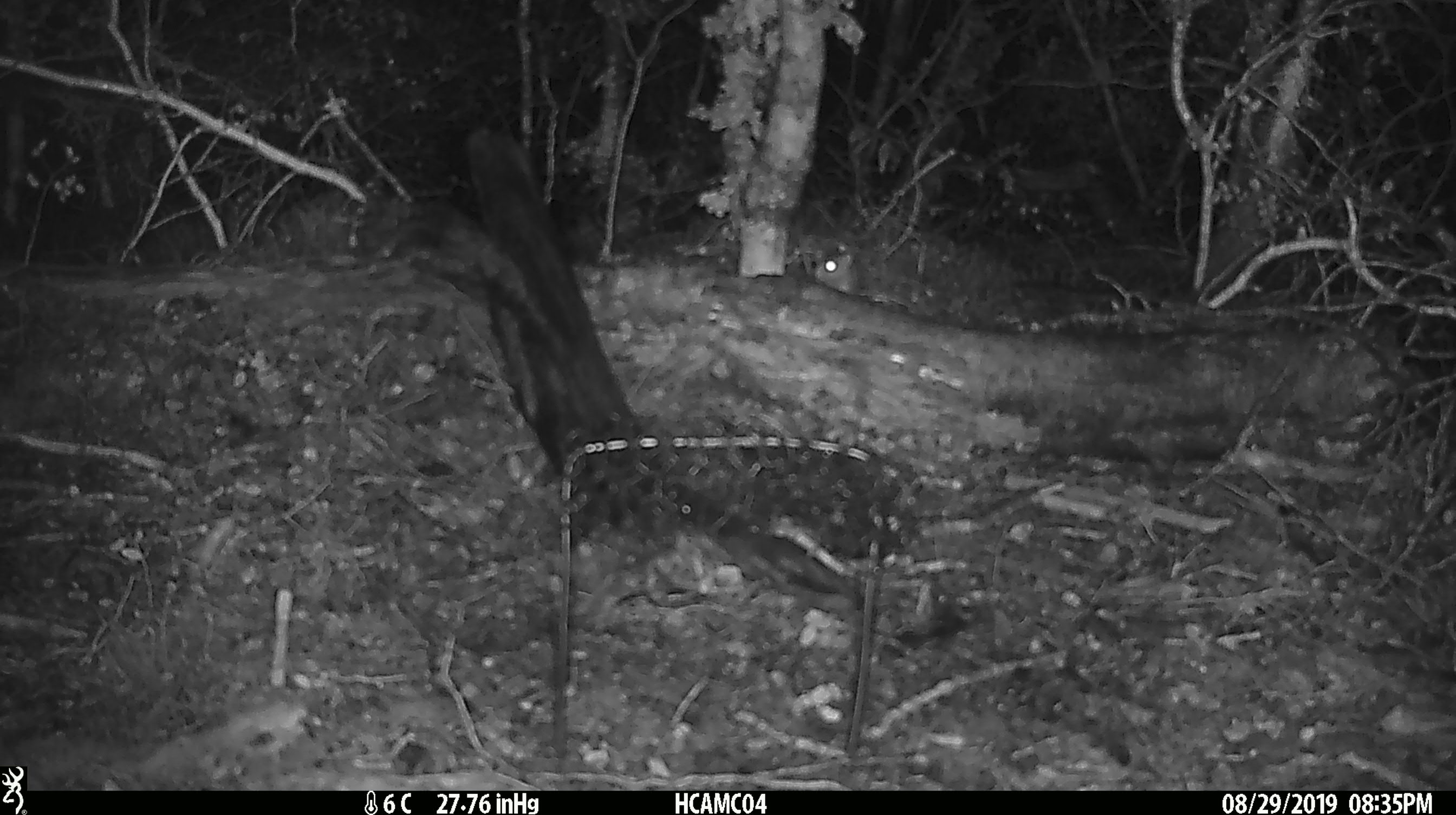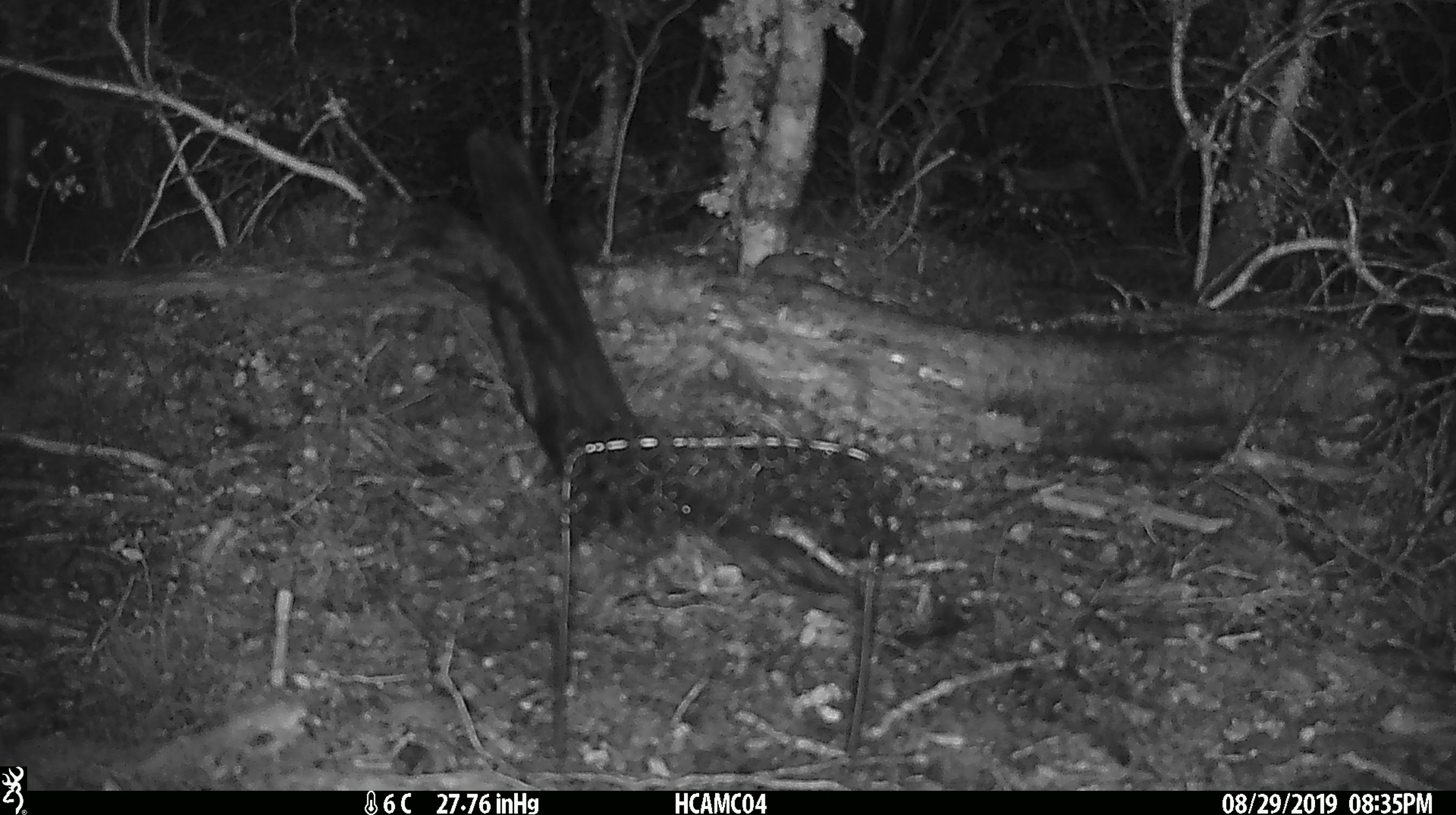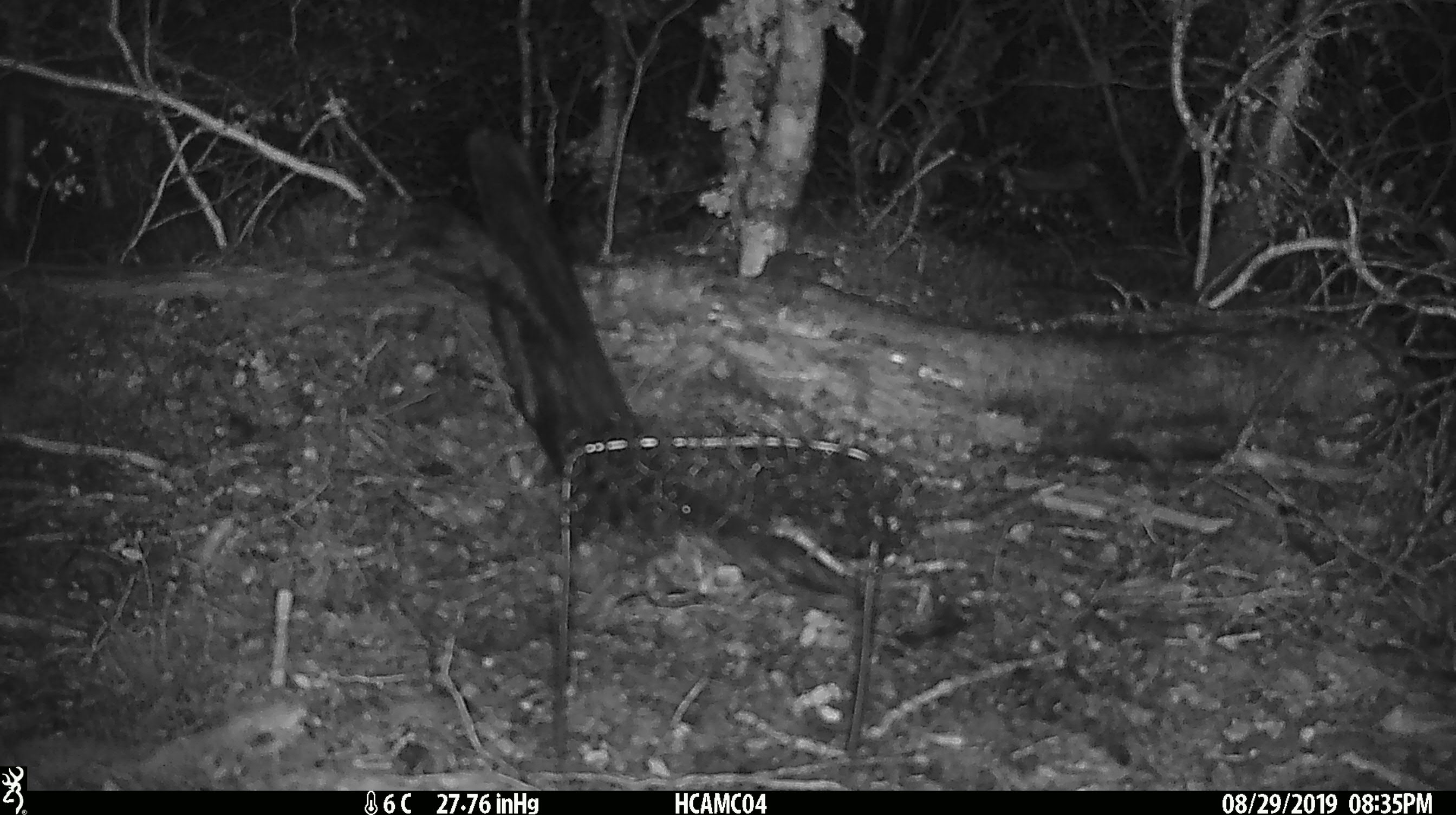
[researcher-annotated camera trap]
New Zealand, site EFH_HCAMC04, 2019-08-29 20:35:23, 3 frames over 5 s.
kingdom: Animalia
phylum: Chordata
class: Mammalia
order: Rodentia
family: Muridae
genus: Mus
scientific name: Mus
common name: mouse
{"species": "mouse (Mus)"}